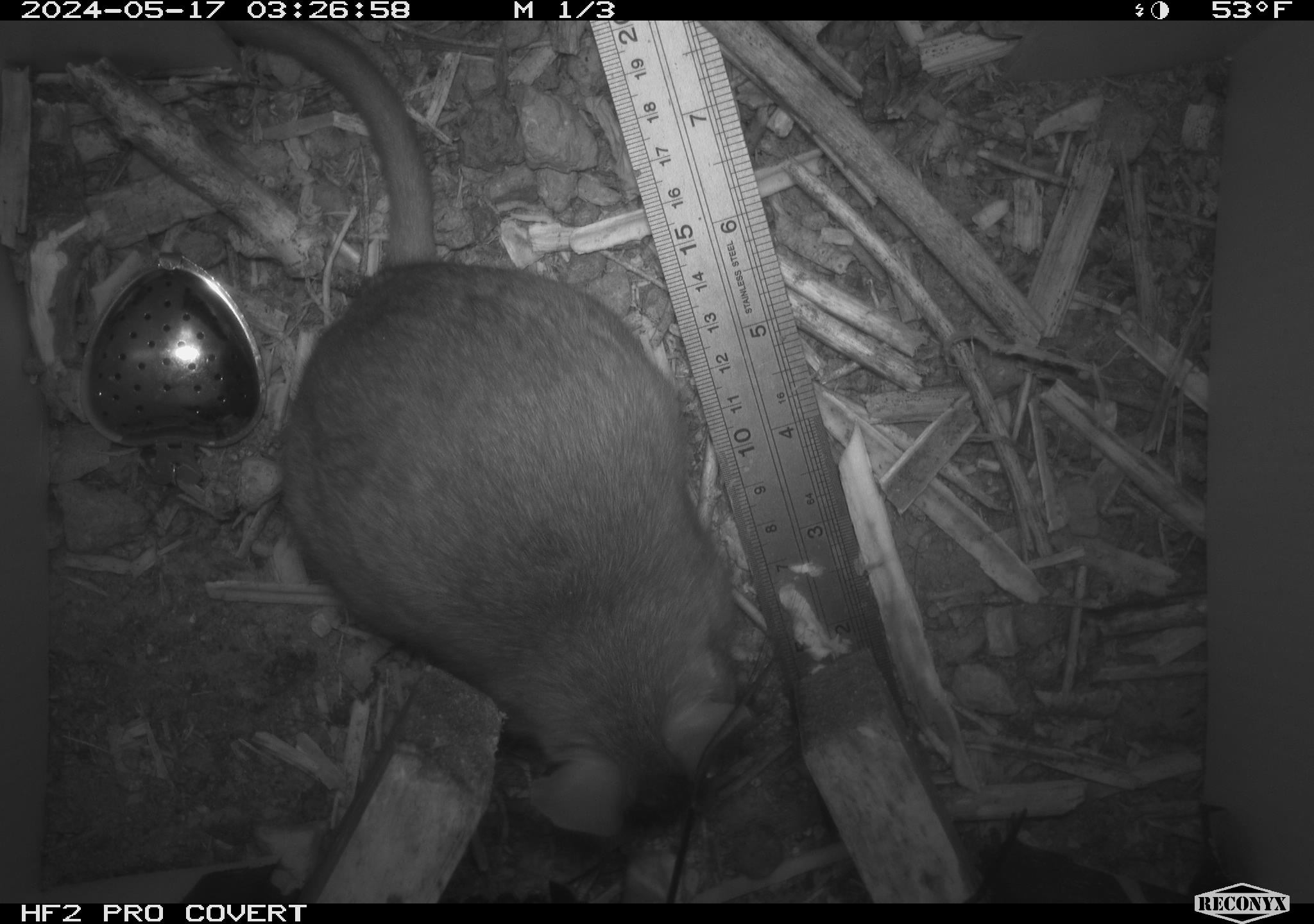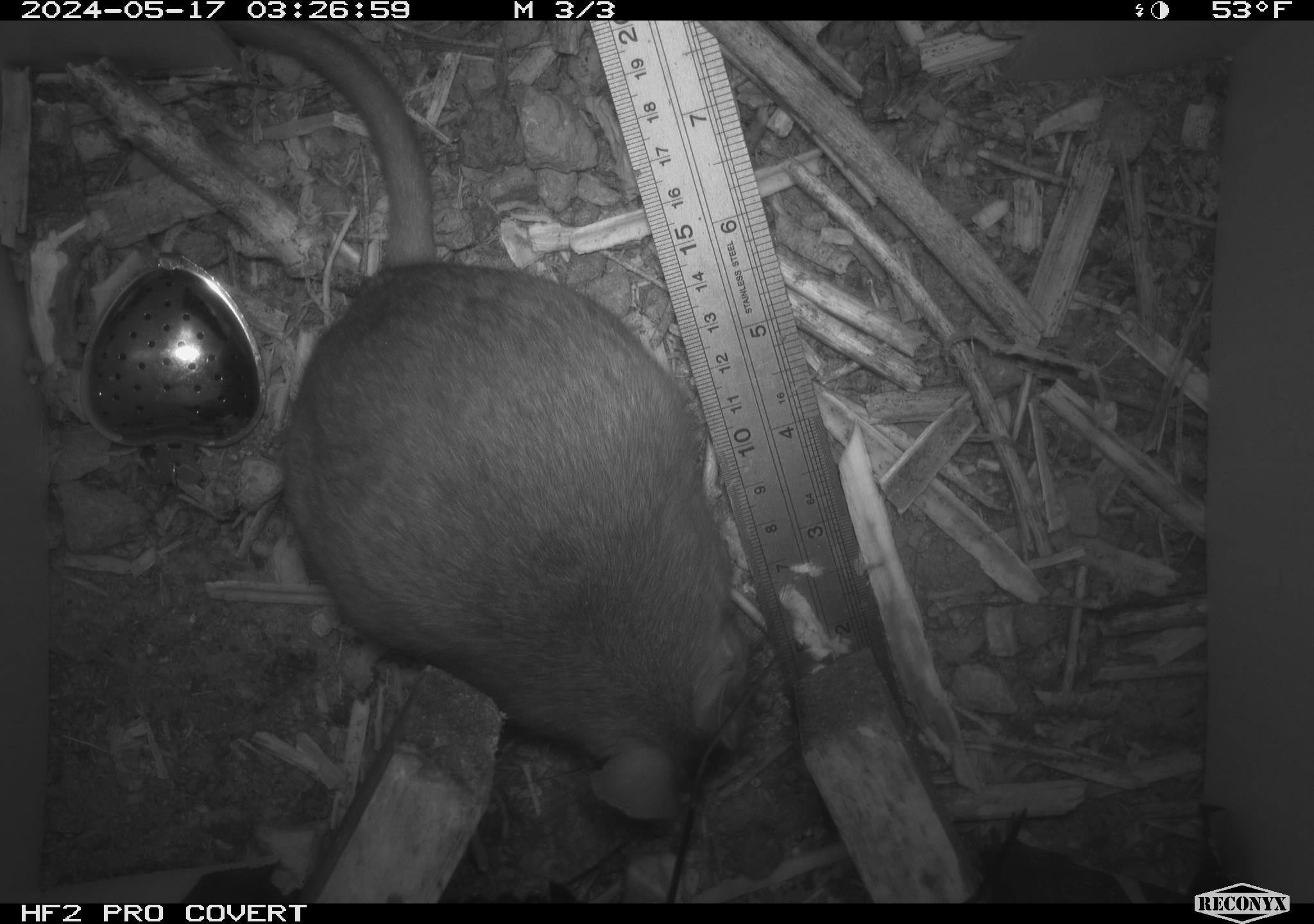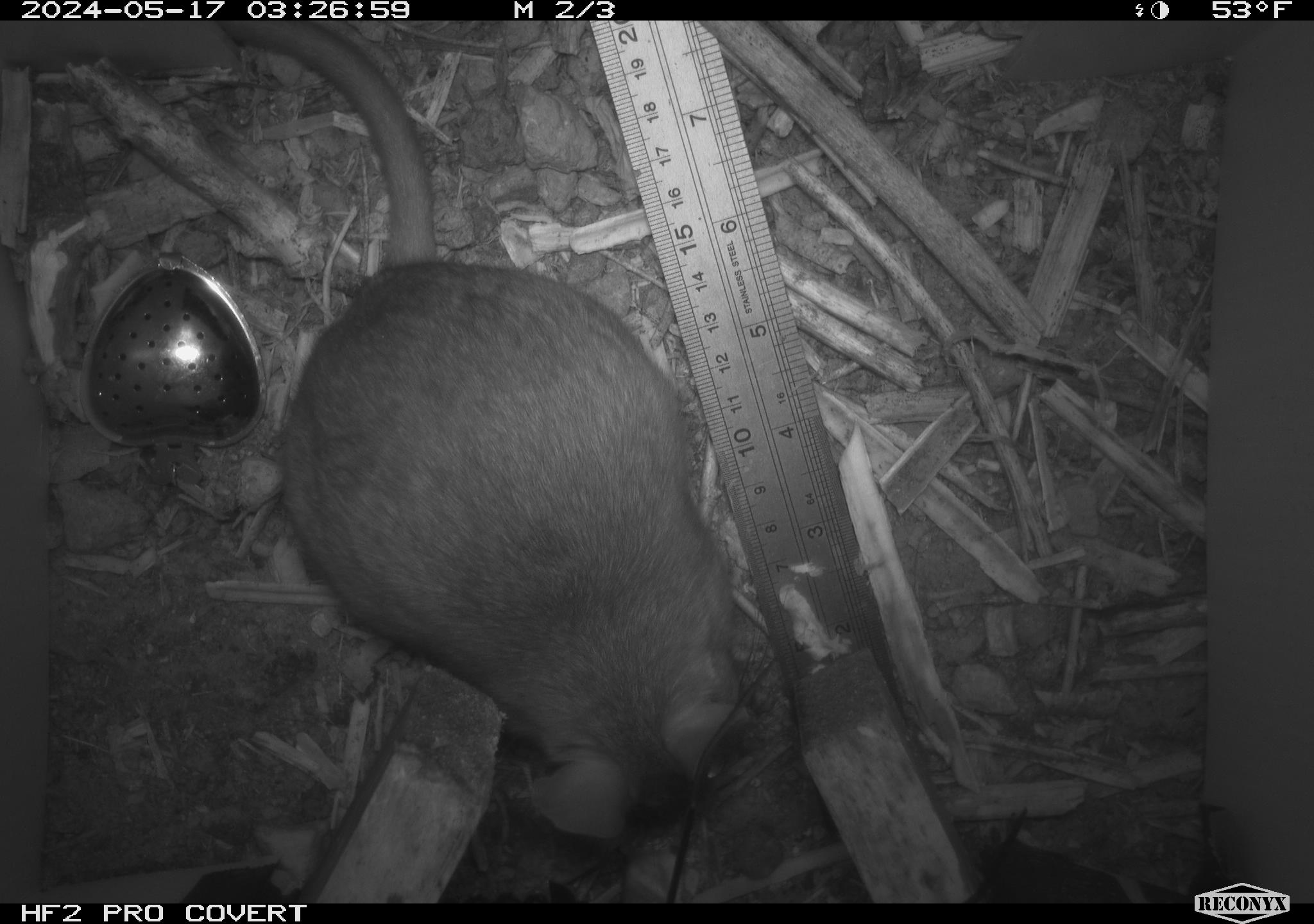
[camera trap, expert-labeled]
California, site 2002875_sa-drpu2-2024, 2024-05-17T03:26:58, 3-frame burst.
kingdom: Animalia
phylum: Chordata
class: Mammalia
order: Rodentia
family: Cricetidae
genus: Neotoma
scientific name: Neotoma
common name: pack rat or woodrat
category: neotoma species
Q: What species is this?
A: Neotoma species (pack rat or woodrat) (Neotoma).